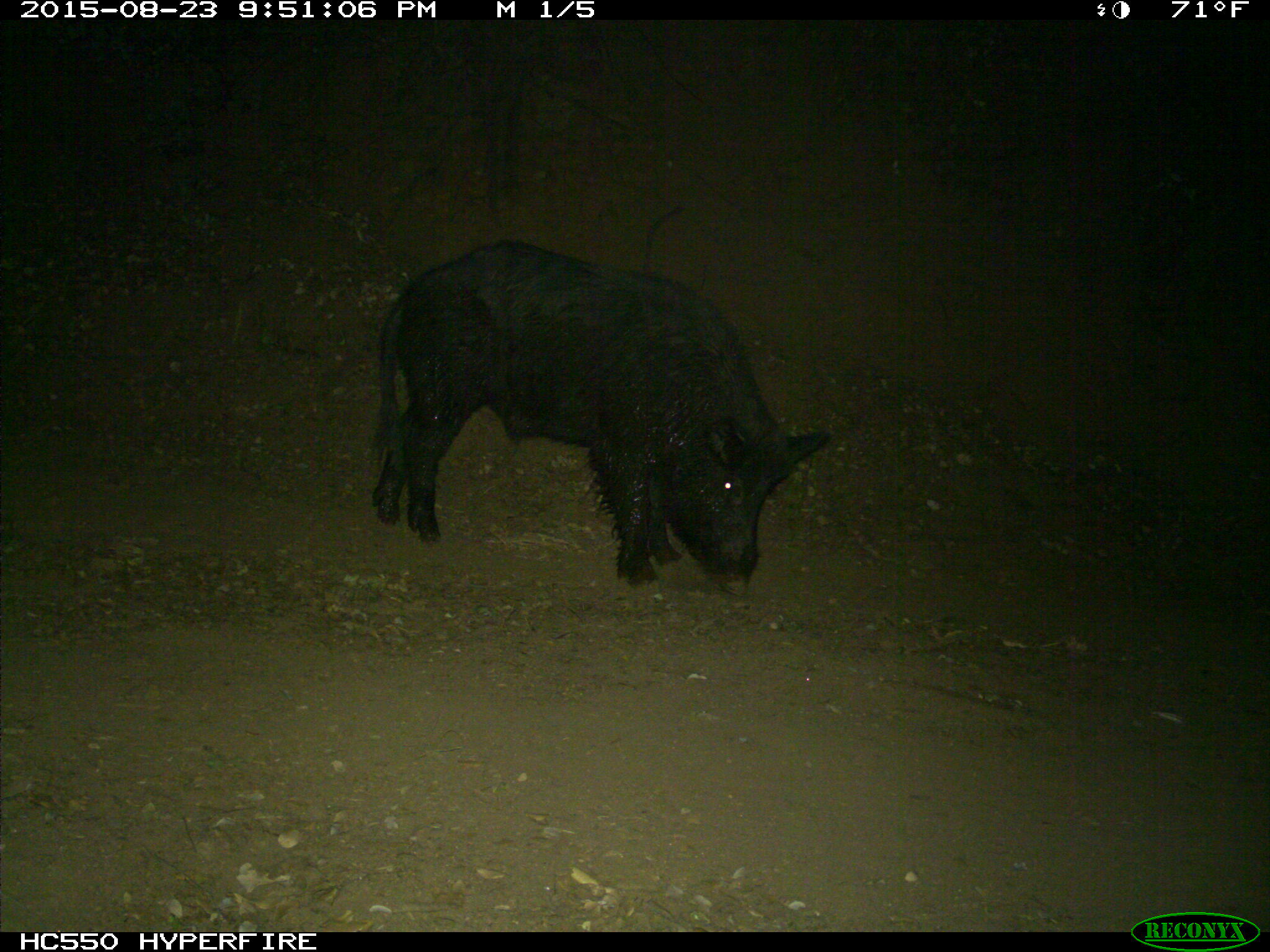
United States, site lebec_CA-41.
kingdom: Animalia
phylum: Chordata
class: Mammalia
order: Artiodactyla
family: Suidae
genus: Sus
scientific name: Sus scrofa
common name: wild boar